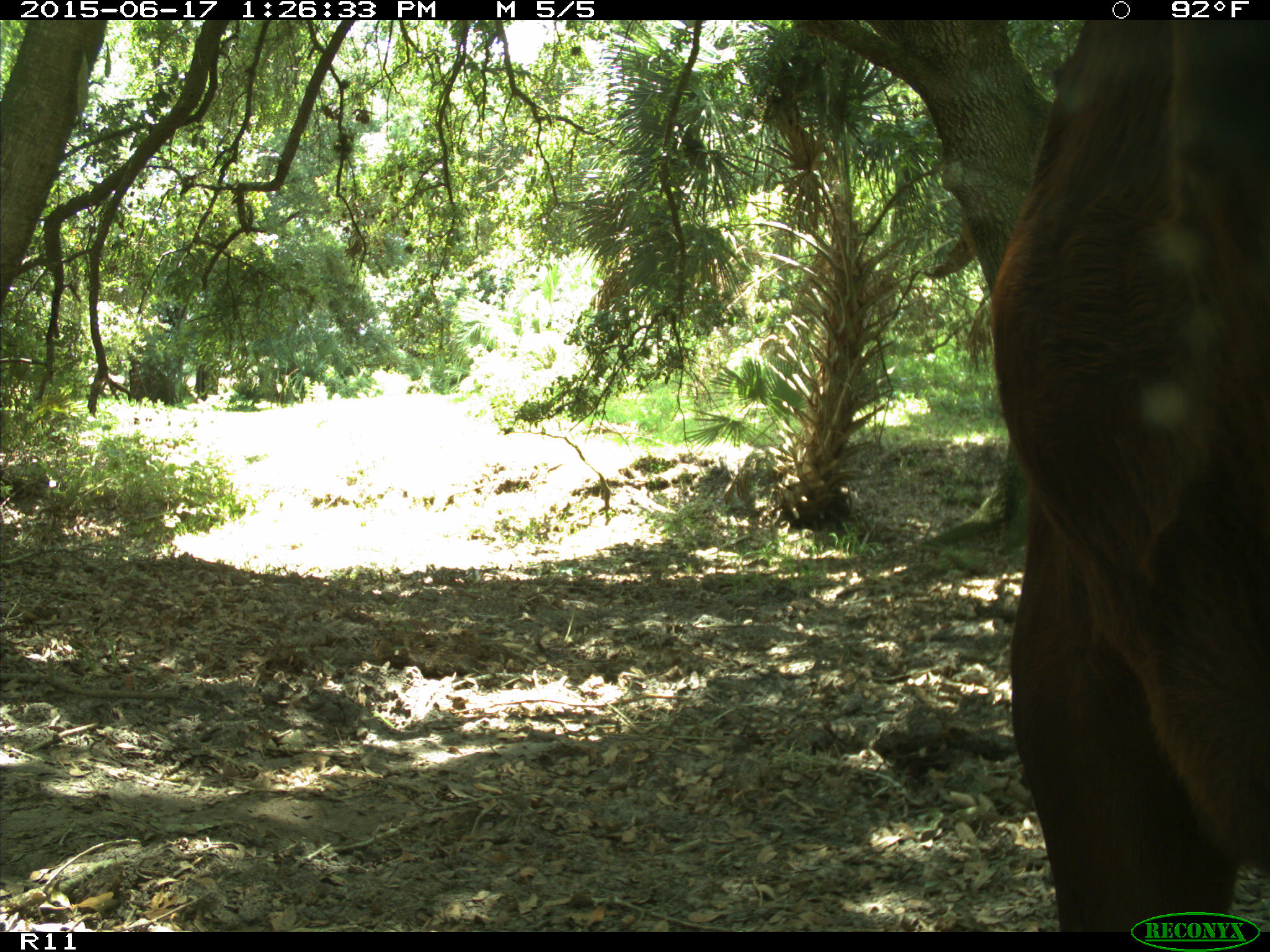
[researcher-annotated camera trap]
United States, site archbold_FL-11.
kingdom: Animalia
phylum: Chordata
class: Mammalia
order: Artiodactyla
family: Bovidae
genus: Bos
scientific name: Bos taurus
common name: domestic cow